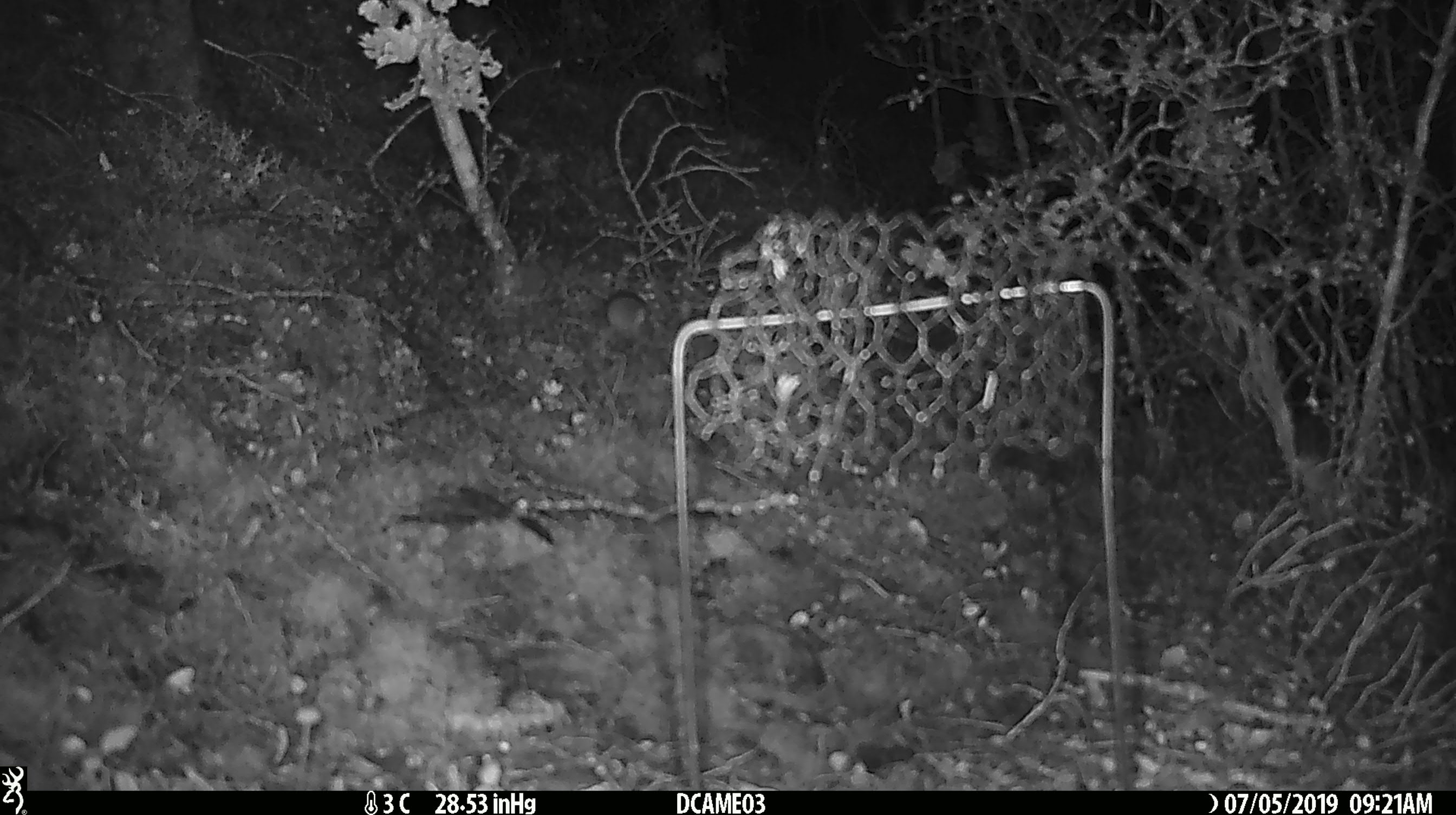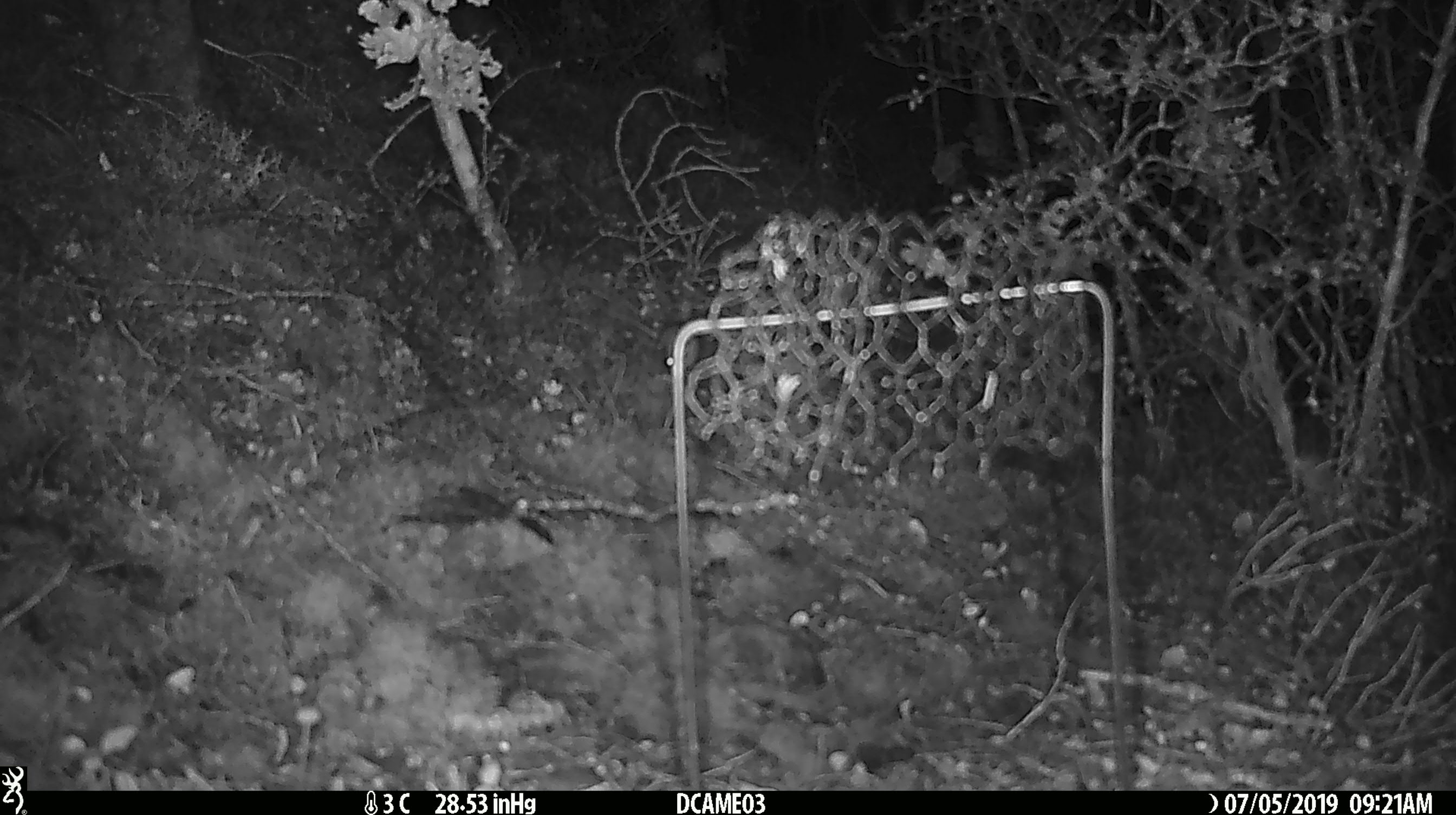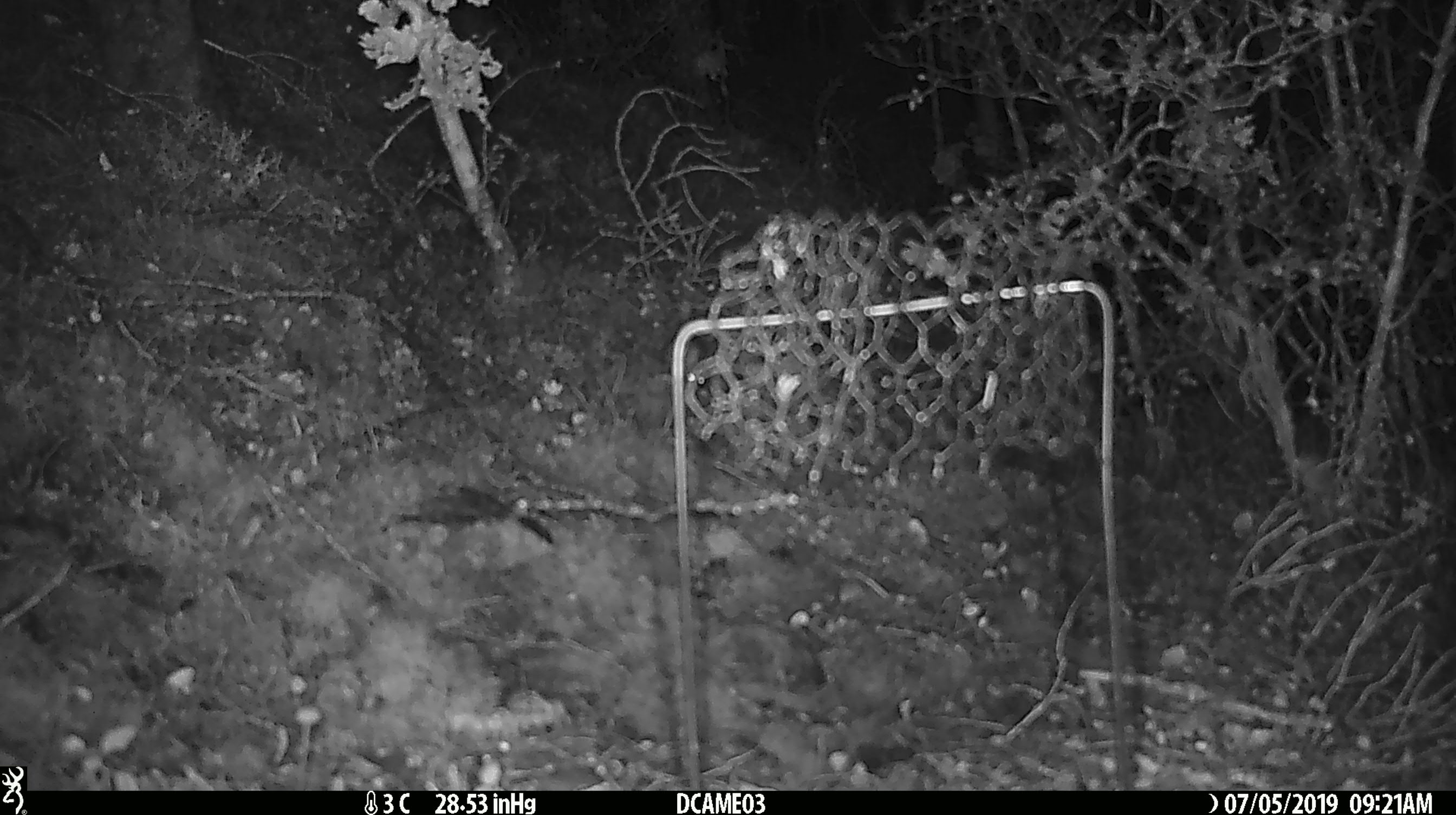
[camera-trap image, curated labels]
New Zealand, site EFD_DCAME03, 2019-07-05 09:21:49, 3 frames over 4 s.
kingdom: Animalia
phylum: Chordata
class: Mammalia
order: Rodentia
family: Muridae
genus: Mus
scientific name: Mus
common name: mouse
Mouse (Mus).